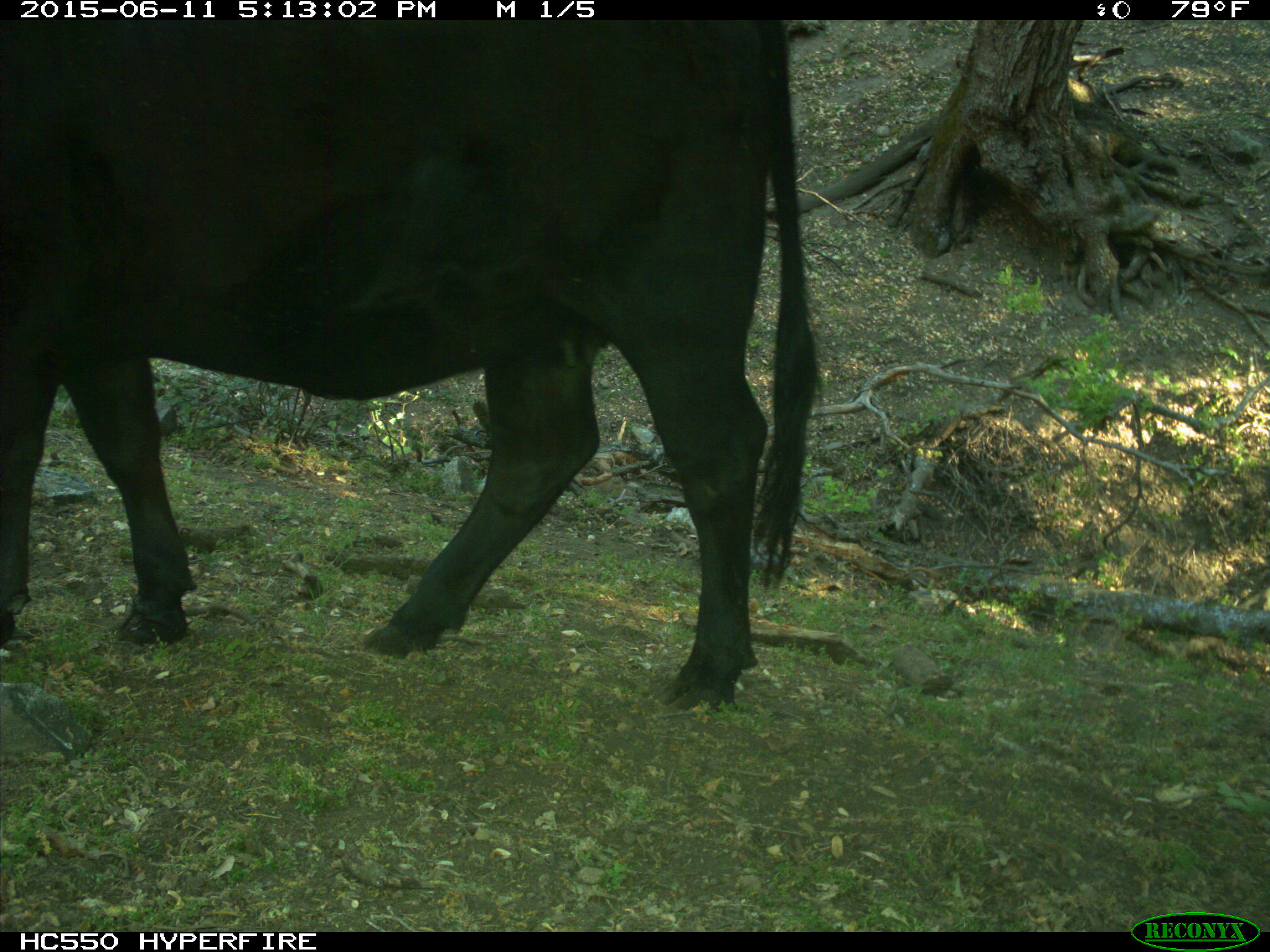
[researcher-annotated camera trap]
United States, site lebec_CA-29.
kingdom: Animalia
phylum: Chordata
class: Mammalia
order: Artiodactyla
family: Bovidae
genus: Bos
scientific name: Bos taurus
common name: domestic cow